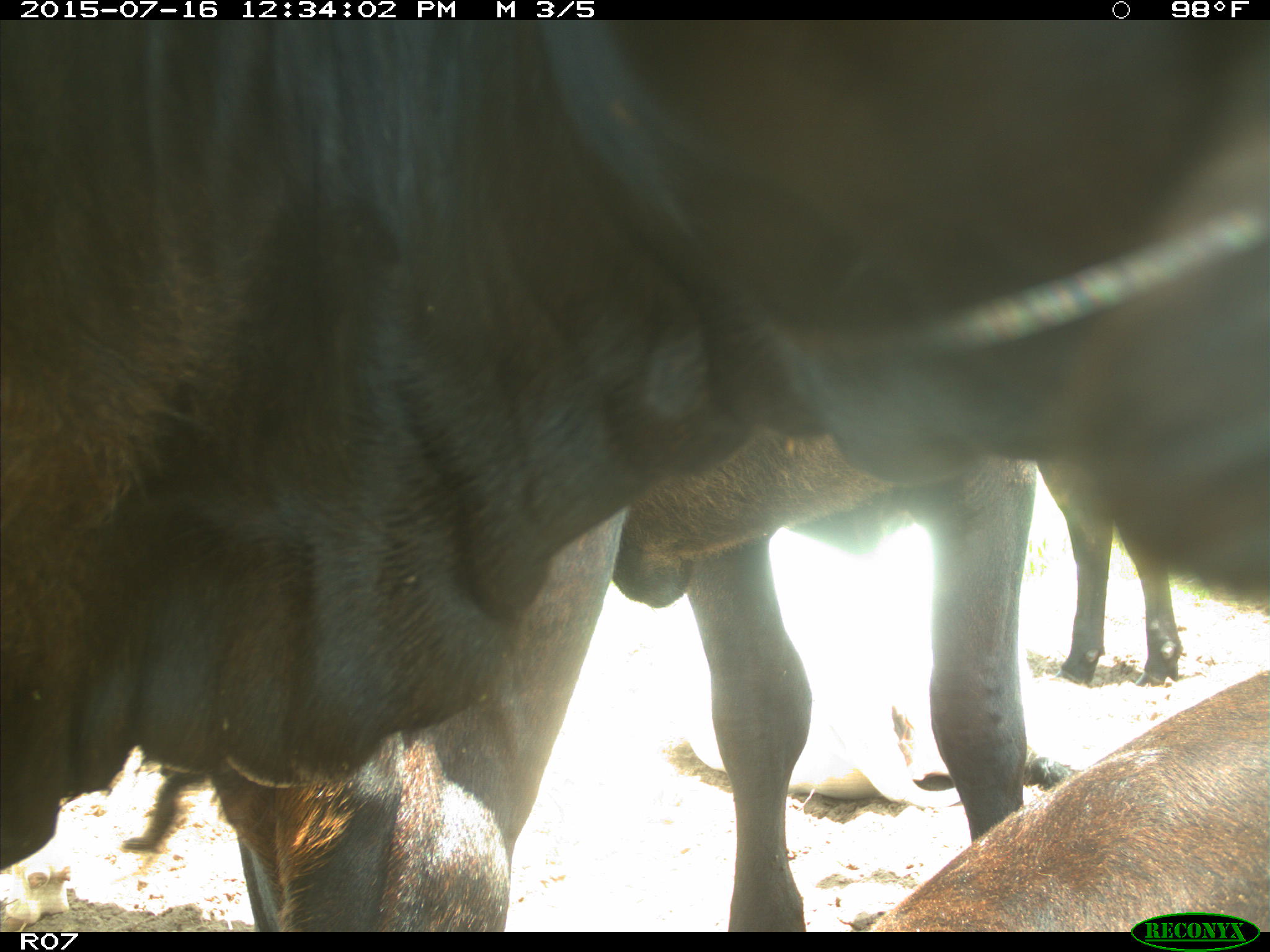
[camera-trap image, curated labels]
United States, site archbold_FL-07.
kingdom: Animalia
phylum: Chordata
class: Mammalia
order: Artiodactyla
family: Bovidae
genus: Bos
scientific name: Bos taurus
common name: domestic cow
Bos taurus (domestic cow).